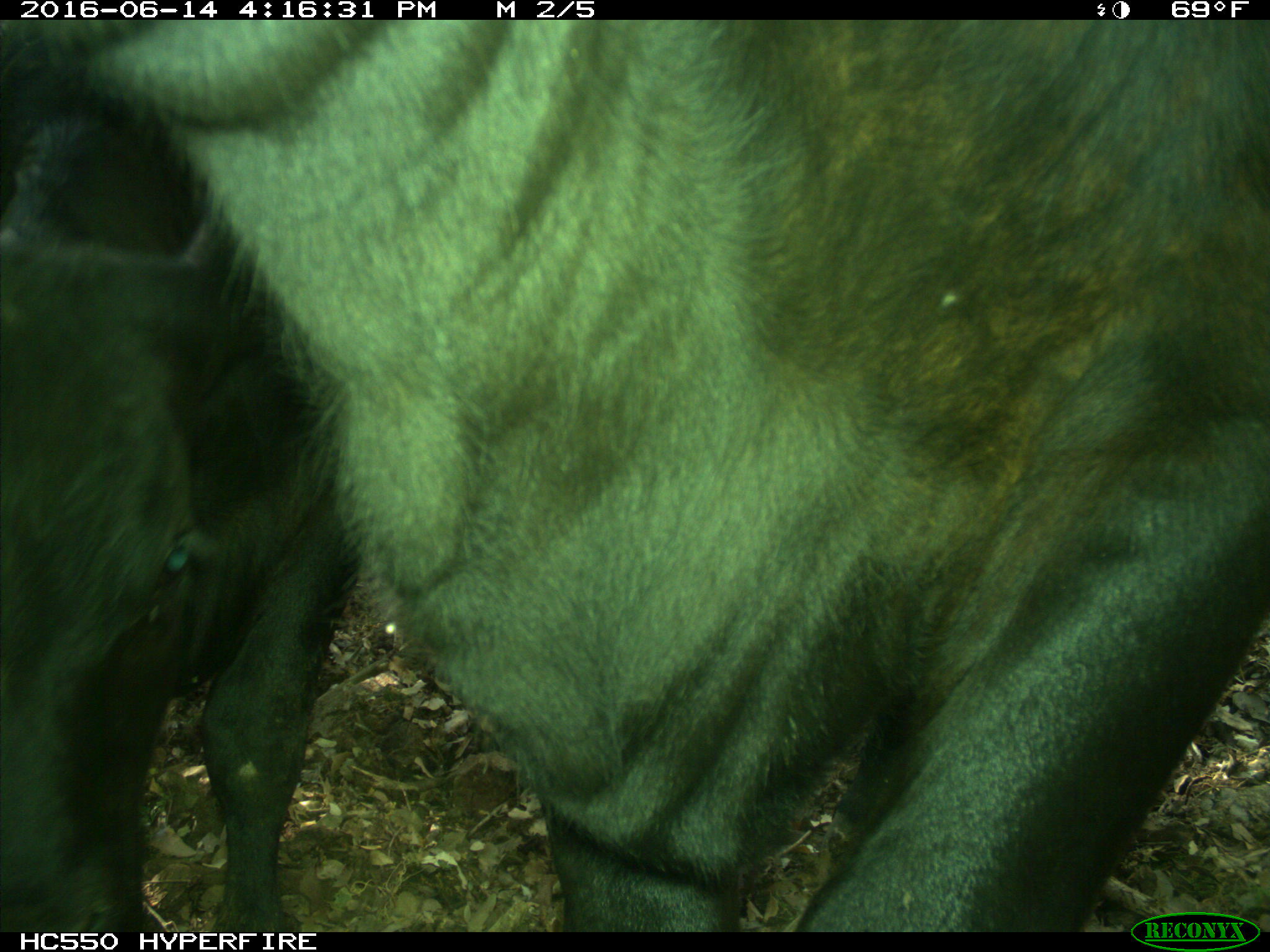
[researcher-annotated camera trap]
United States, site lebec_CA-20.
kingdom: Animalia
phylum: Chordata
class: Mammalia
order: Artiodactyla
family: Bovidae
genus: Bos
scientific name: Bos taurus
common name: domestic cow